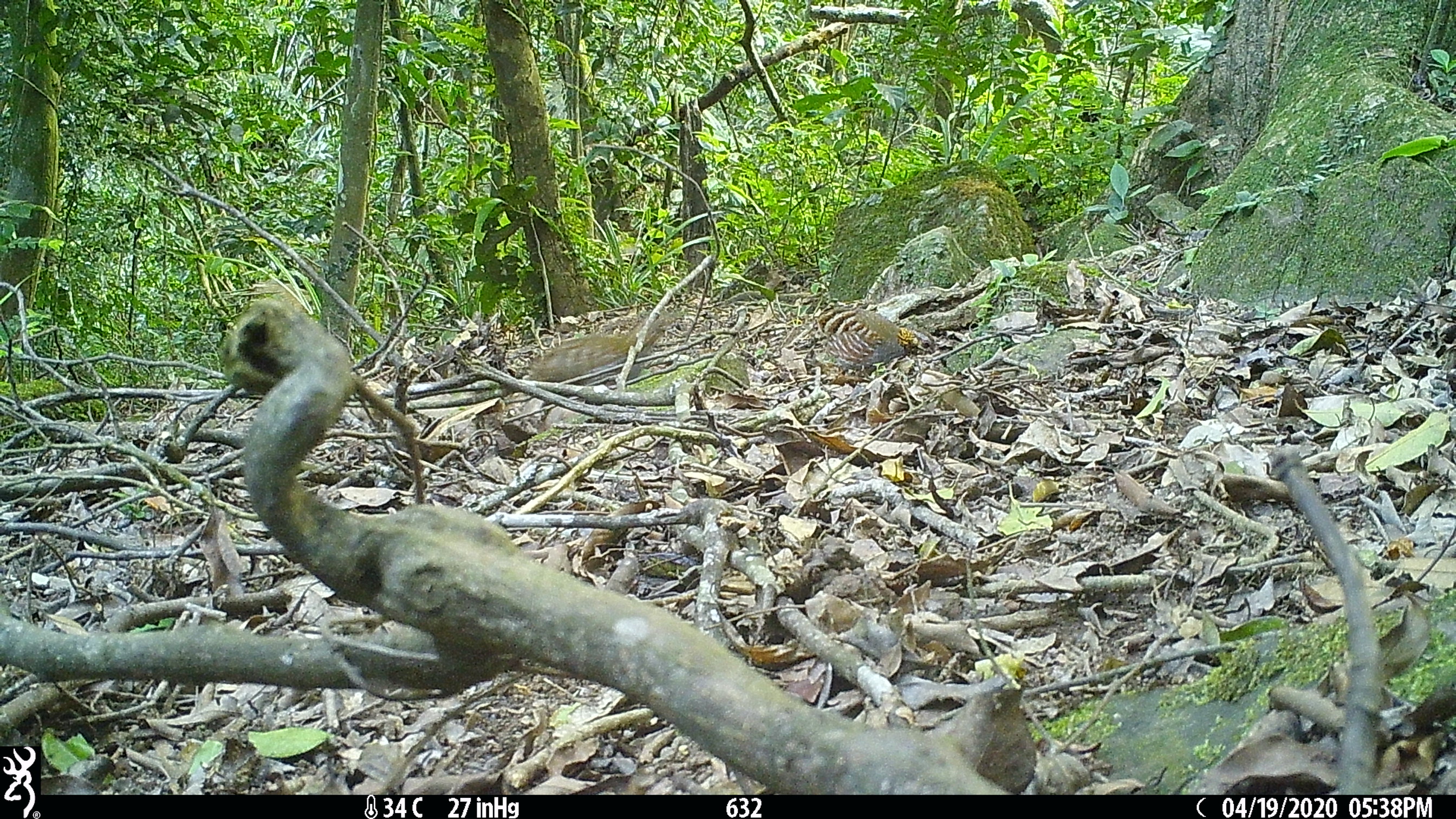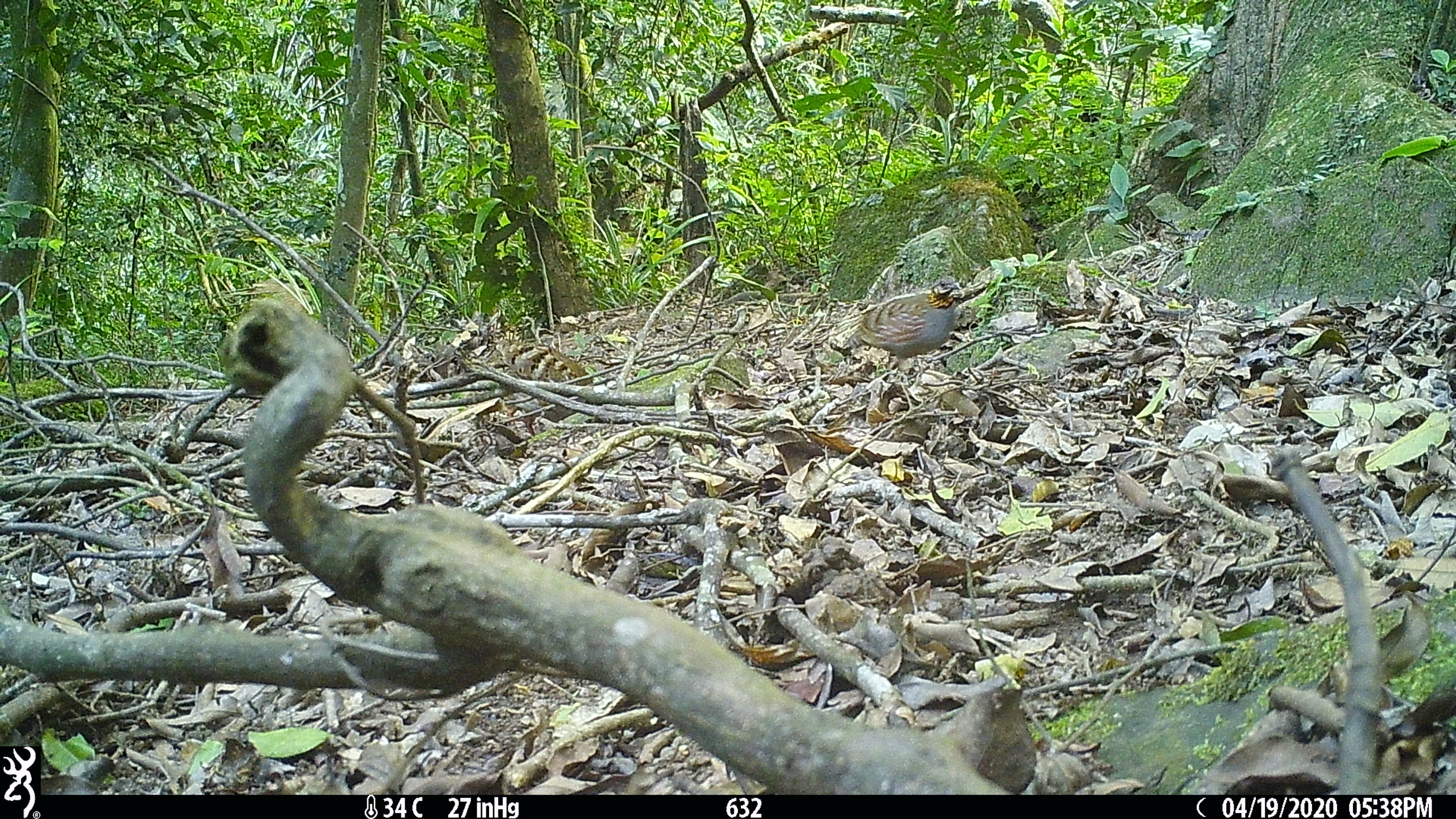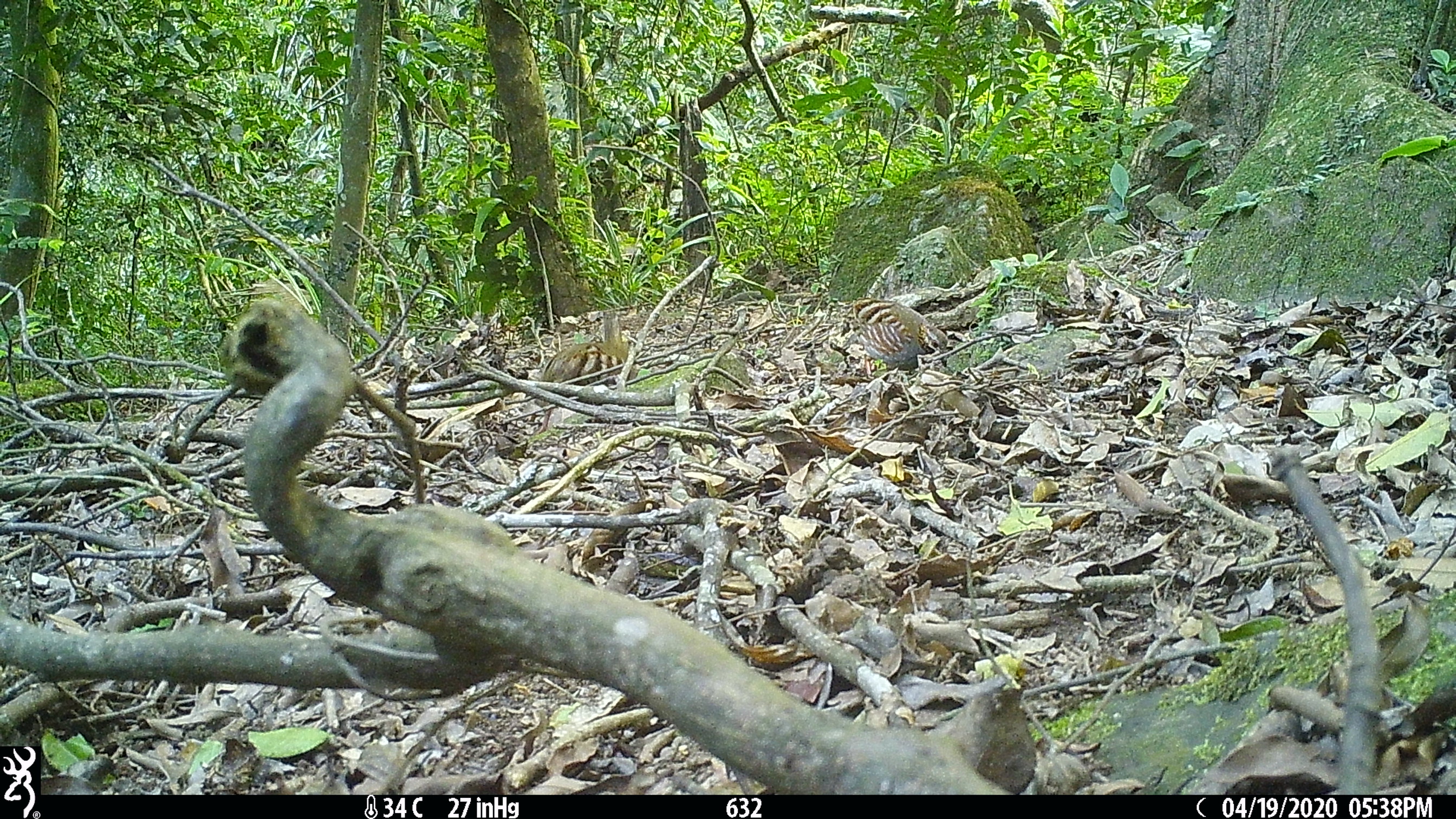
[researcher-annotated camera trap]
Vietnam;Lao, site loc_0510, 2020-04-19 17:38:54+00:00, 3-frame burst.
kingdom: Animalia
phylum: Chordata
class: Aves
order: Galliformes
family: Phasianidae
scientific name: Phasianidae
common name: partridge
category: unidentified partridge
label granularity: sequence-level